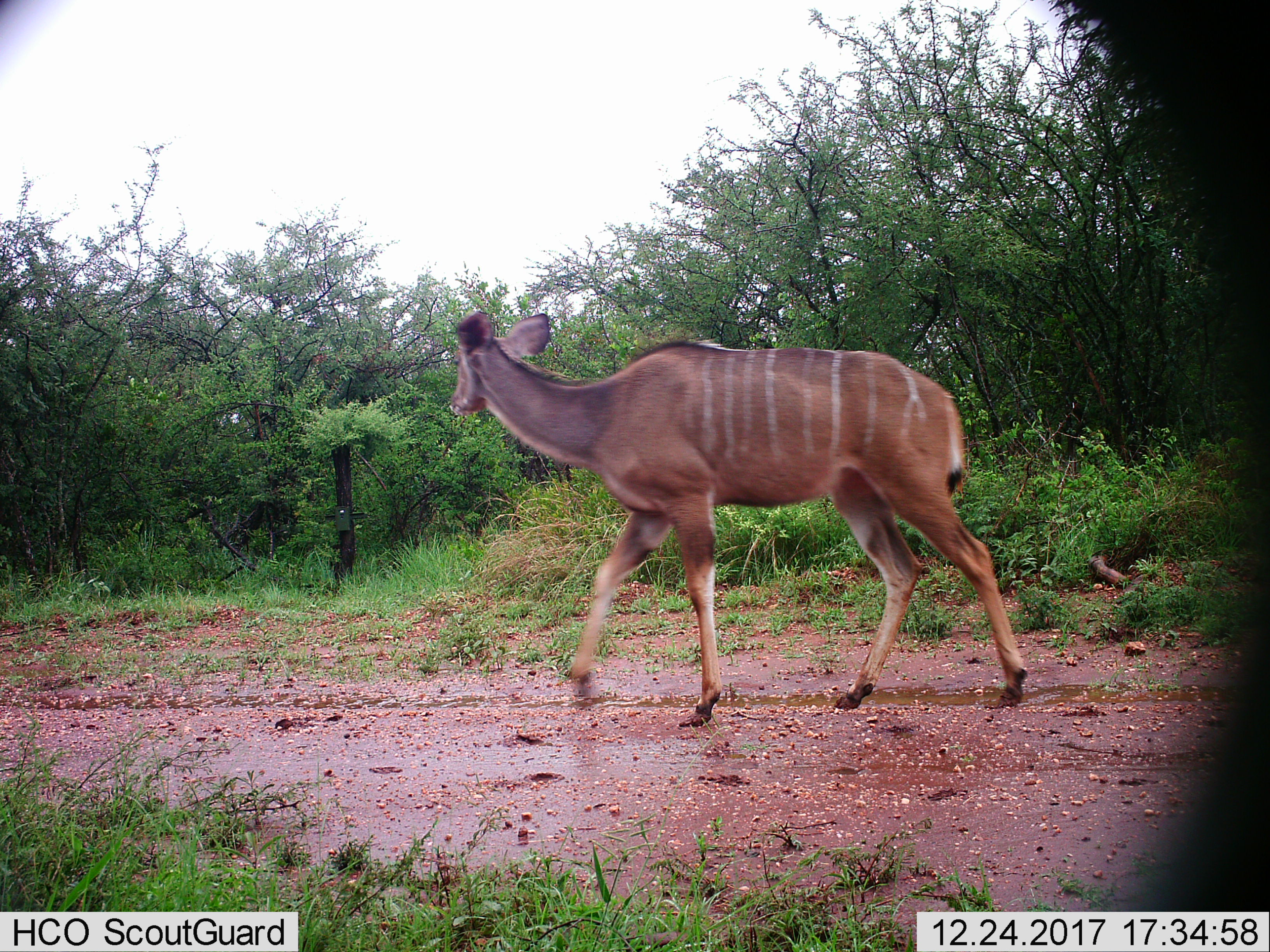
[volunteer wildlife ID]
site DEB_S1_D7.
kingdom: Animalia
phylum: Chordata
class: Mammalia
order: Artiodactyla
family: Bovidae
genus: Tragelaphus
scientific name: Tragelaphus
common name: kudu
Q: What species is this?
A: Kudu (Tragelaphus).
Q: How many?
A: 1.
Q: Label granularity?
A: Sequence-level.